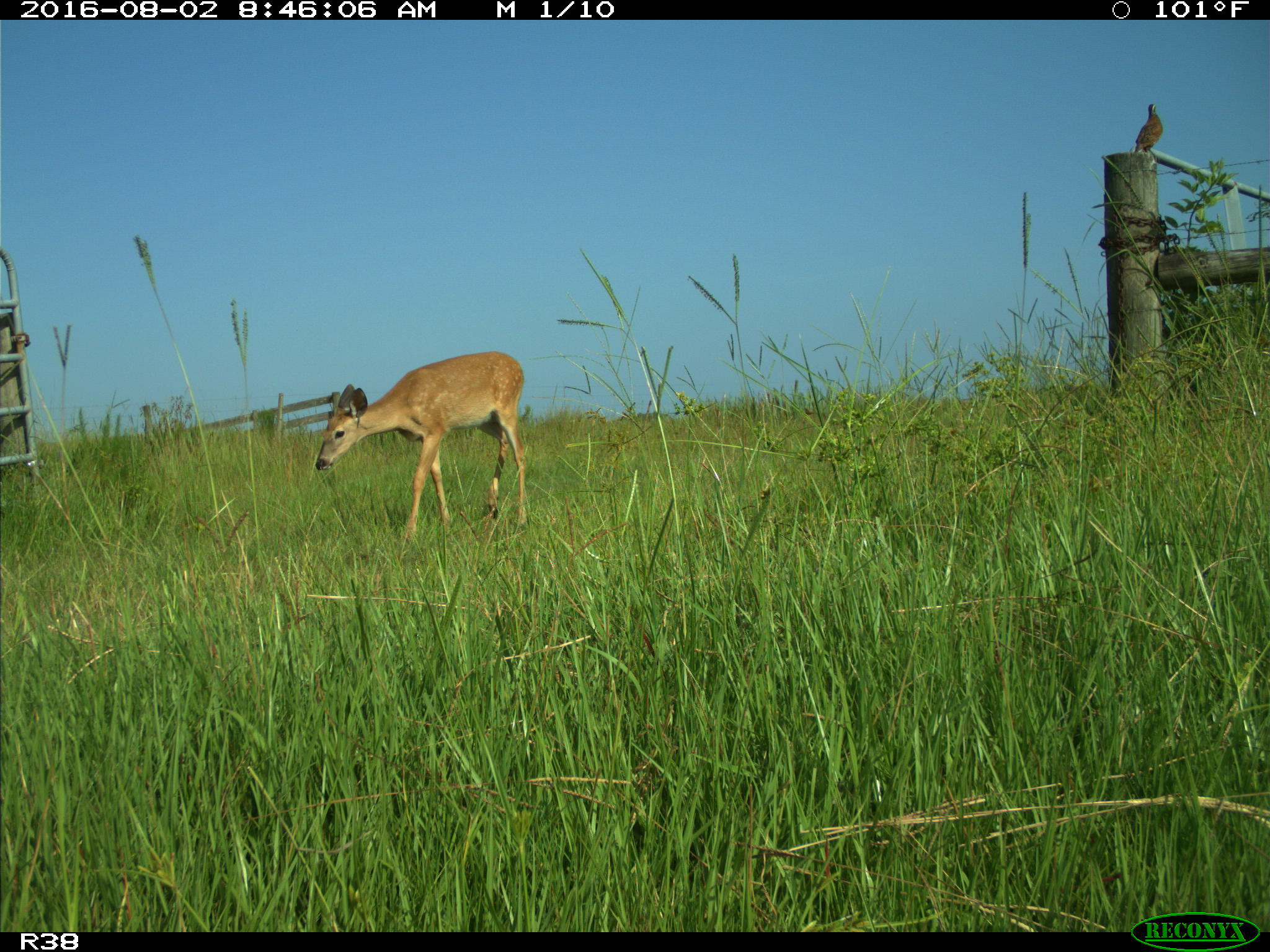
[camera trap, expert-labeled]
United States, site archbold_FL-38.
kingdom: Animalia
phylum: Chordata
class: Mammalia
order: Artiodactyla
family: Cervidae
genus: Odocoileus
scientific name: Odocoileus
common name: deer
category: unidentified deer